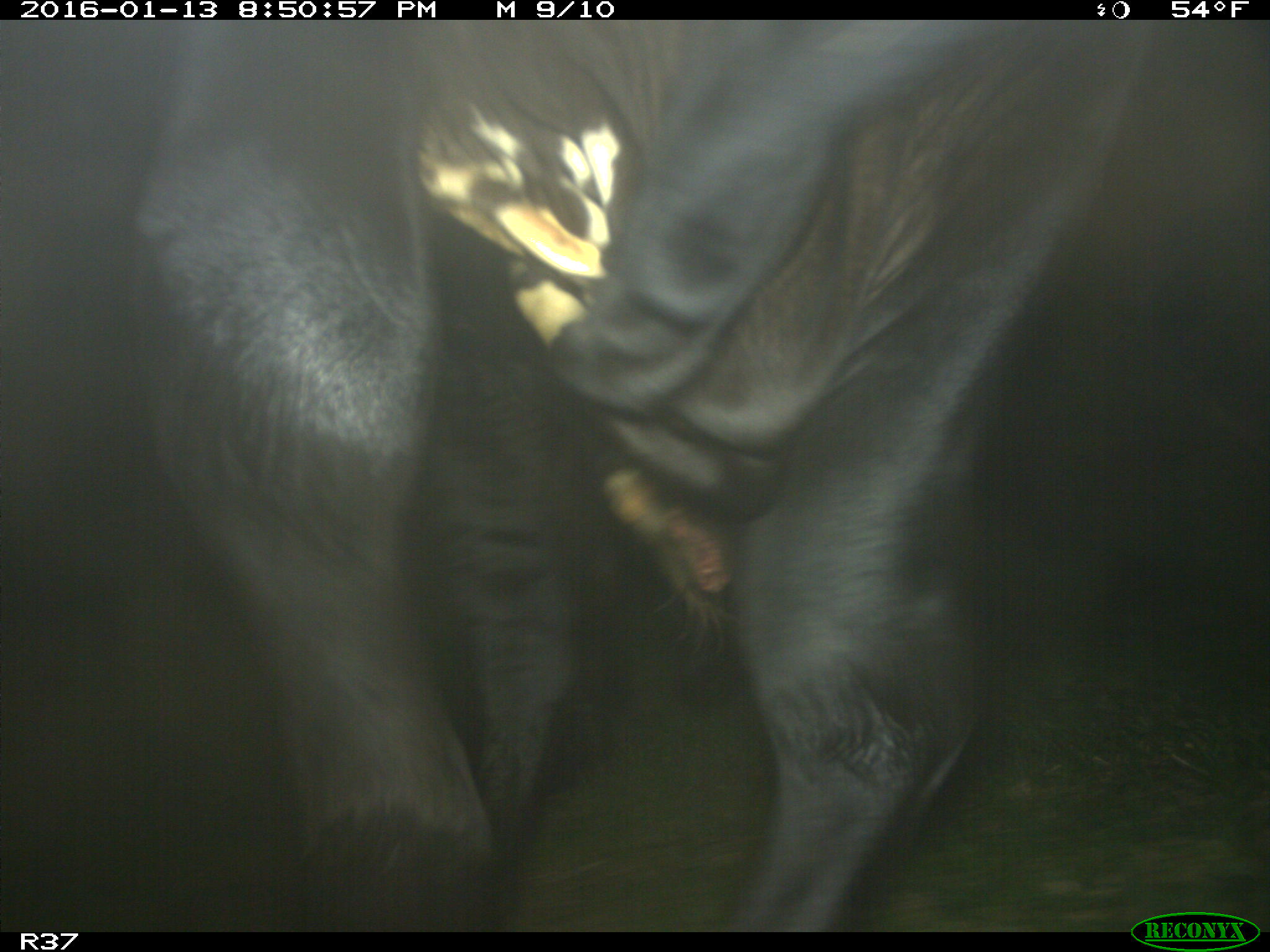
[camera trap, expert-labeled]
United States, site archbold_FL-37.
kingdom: Animalia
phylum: Chordata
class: Mammalia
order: Artiodactyla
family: Bovidae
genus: Bos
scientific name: Bos taurus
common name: domestic cow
Bos taurus (domestic cow).